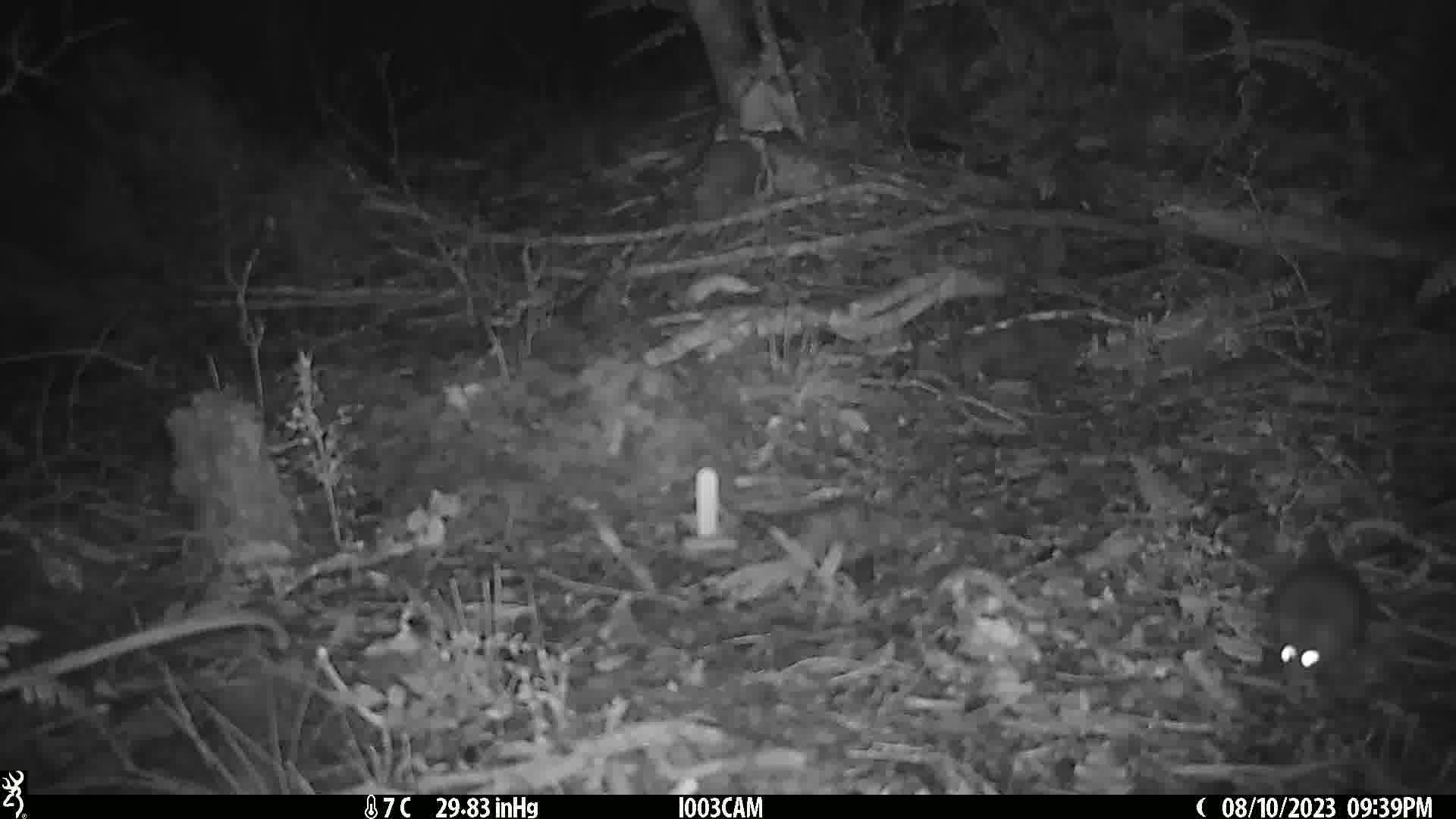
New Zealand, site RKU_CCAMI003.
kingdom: Animalia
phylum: Chordata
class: Mammalia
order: Rodentia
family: Muridae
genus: Rattus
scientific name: Rattus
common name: rat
Rat (Rattus).